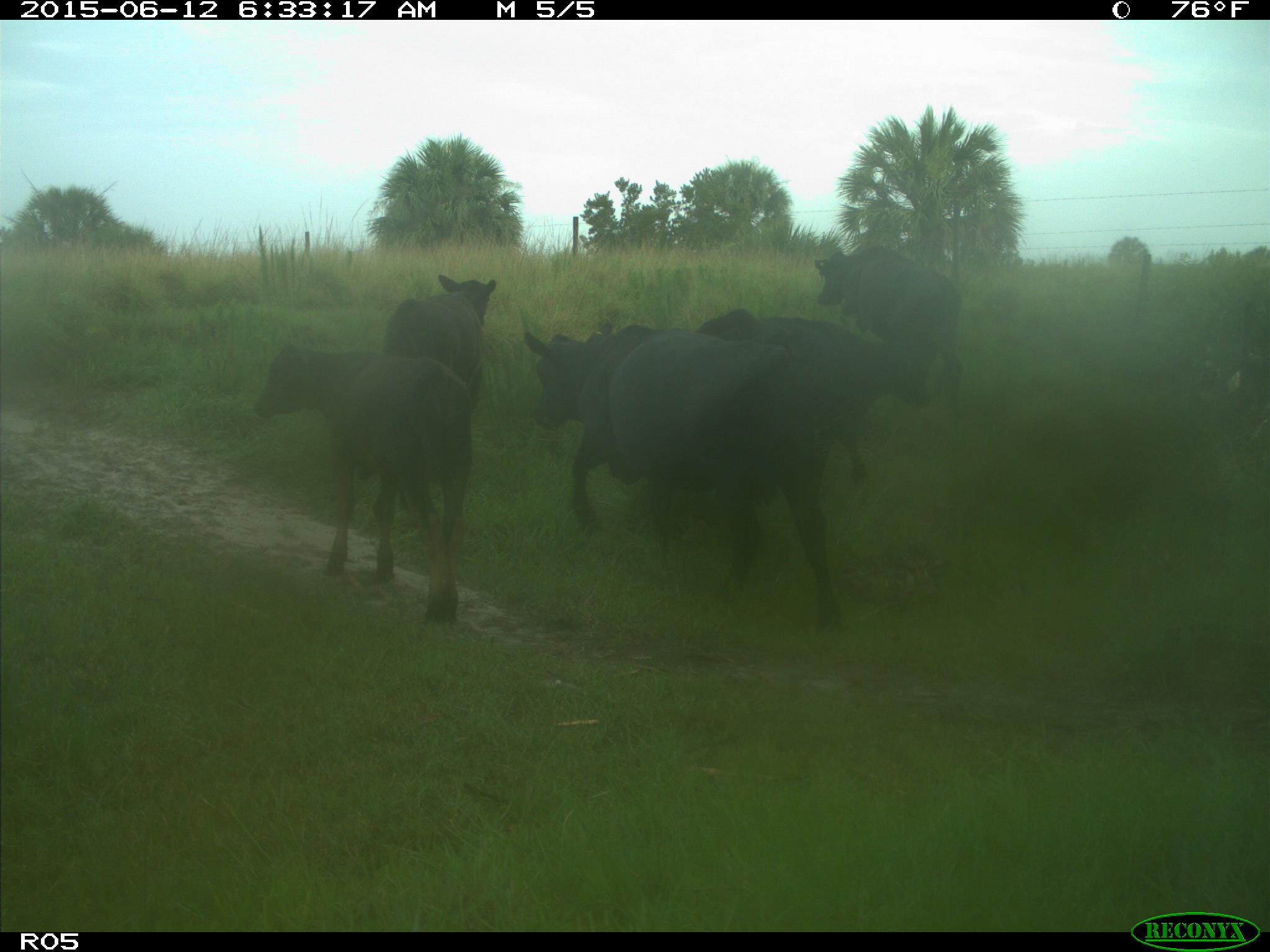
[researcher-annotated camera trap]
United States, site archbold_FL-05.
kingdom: Animalia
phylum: Chordata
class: Mammalia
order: Artiodactyla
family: Bovidae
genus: Bos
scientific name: Bos taurus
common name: domestic cow